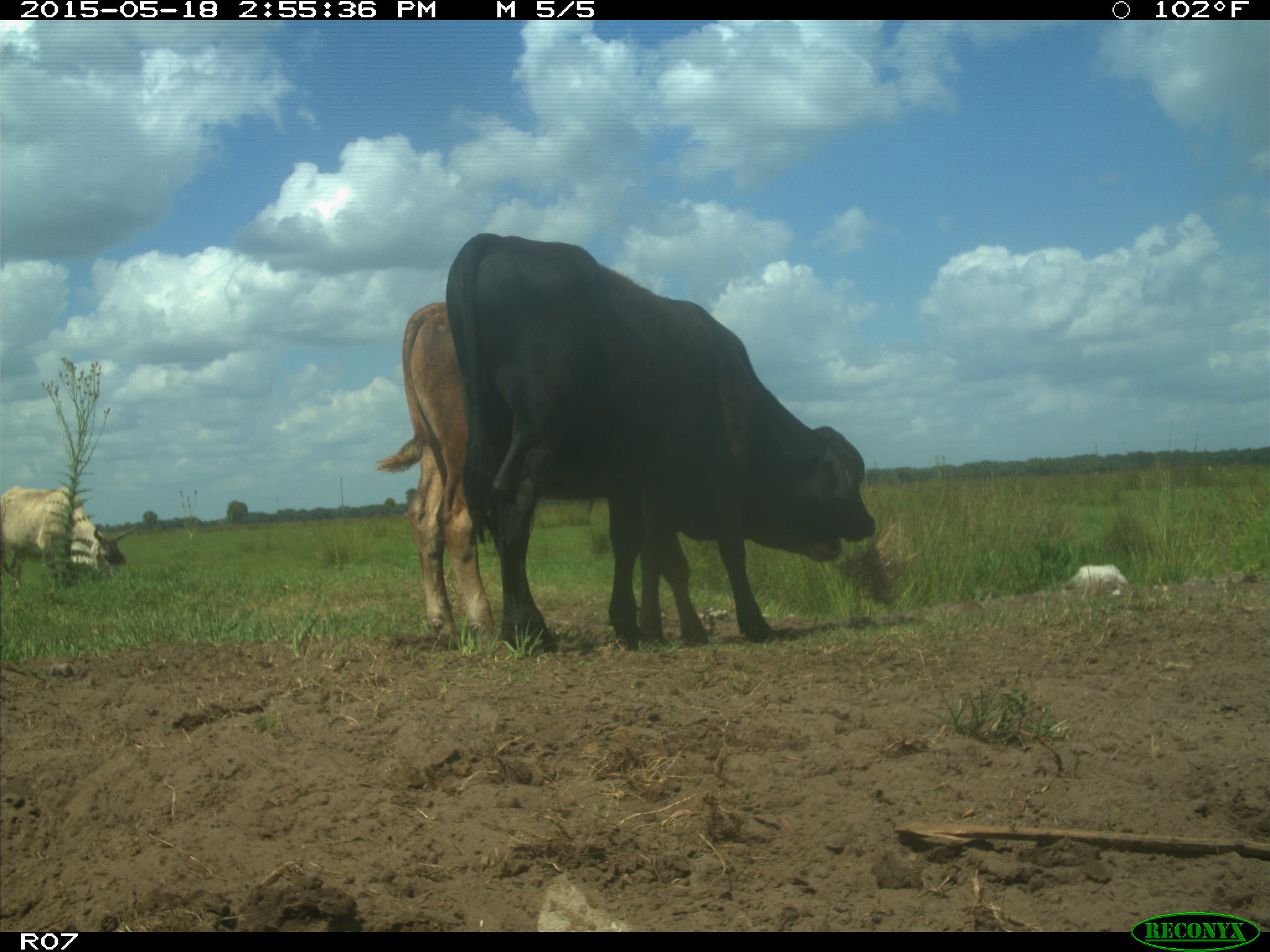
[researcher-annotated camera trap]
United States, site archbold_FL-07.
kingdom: Animalia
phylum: Chordata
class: Mammalia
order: Artiodactyla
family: Bovidae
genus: Bos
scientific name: Bos taurus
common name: domestic cow